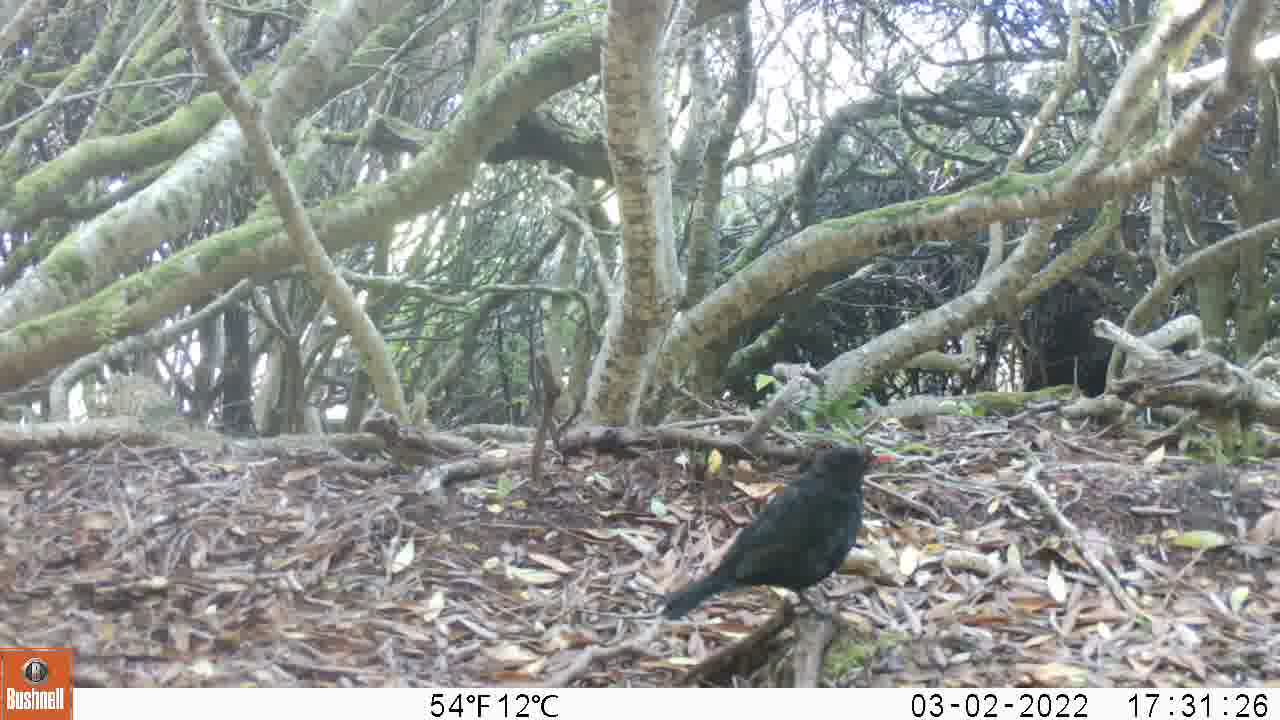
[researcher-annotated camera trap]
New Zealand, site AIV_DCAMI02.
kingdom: Animalia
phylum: Chordata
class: Aves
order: Passeriformes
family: Turdidae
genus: Turdus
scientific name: Turdus merula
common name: eurasian blackbird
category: blackbird